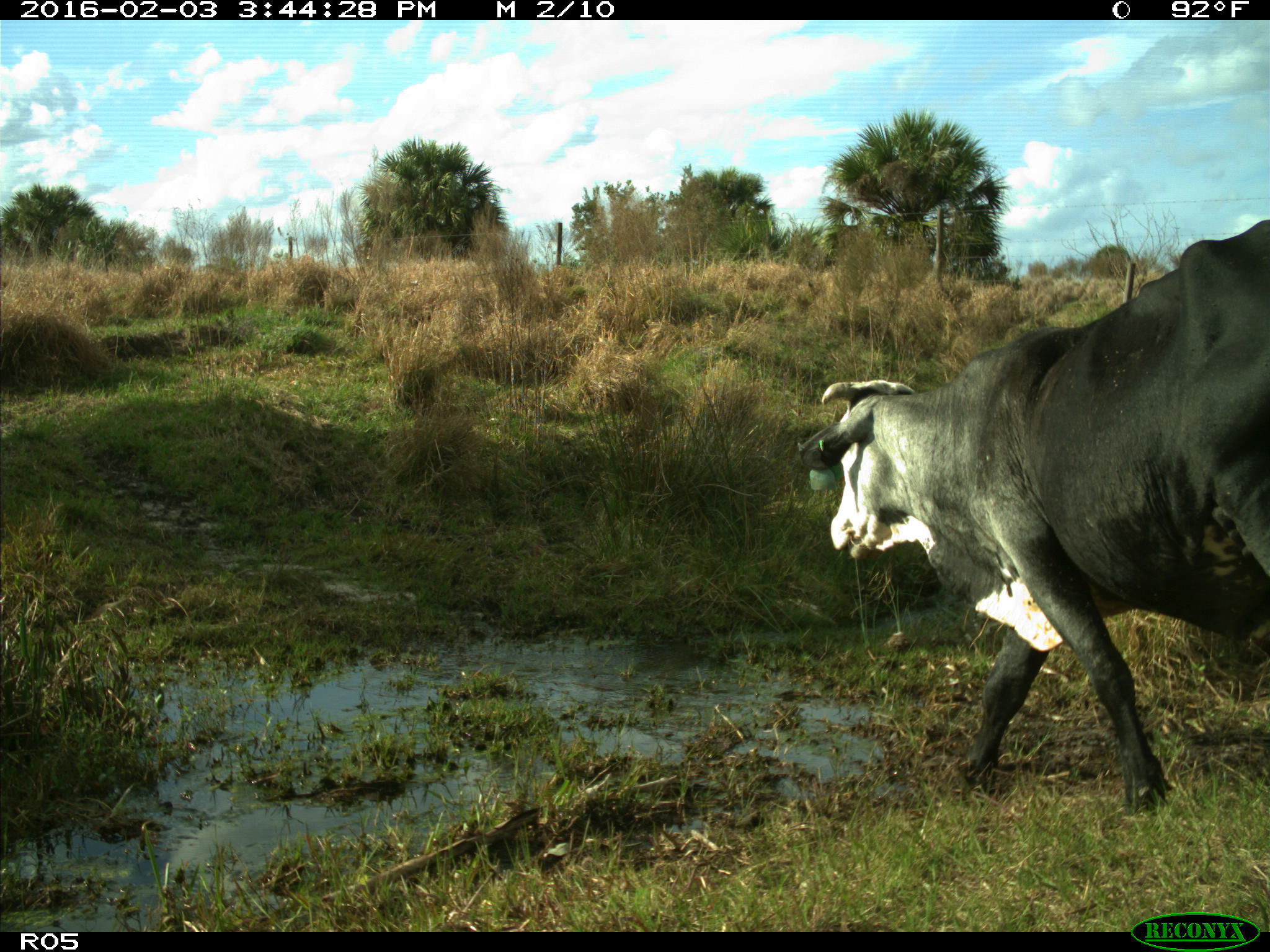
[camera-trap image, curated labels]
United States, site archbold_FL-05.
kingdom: Animalia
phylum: Chordata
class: Mammalia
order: Artiodactyla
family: Bovidae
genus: Bos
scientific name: Bos taurus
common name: domestic cow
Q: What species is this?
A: Bos taurus (domestic cow).